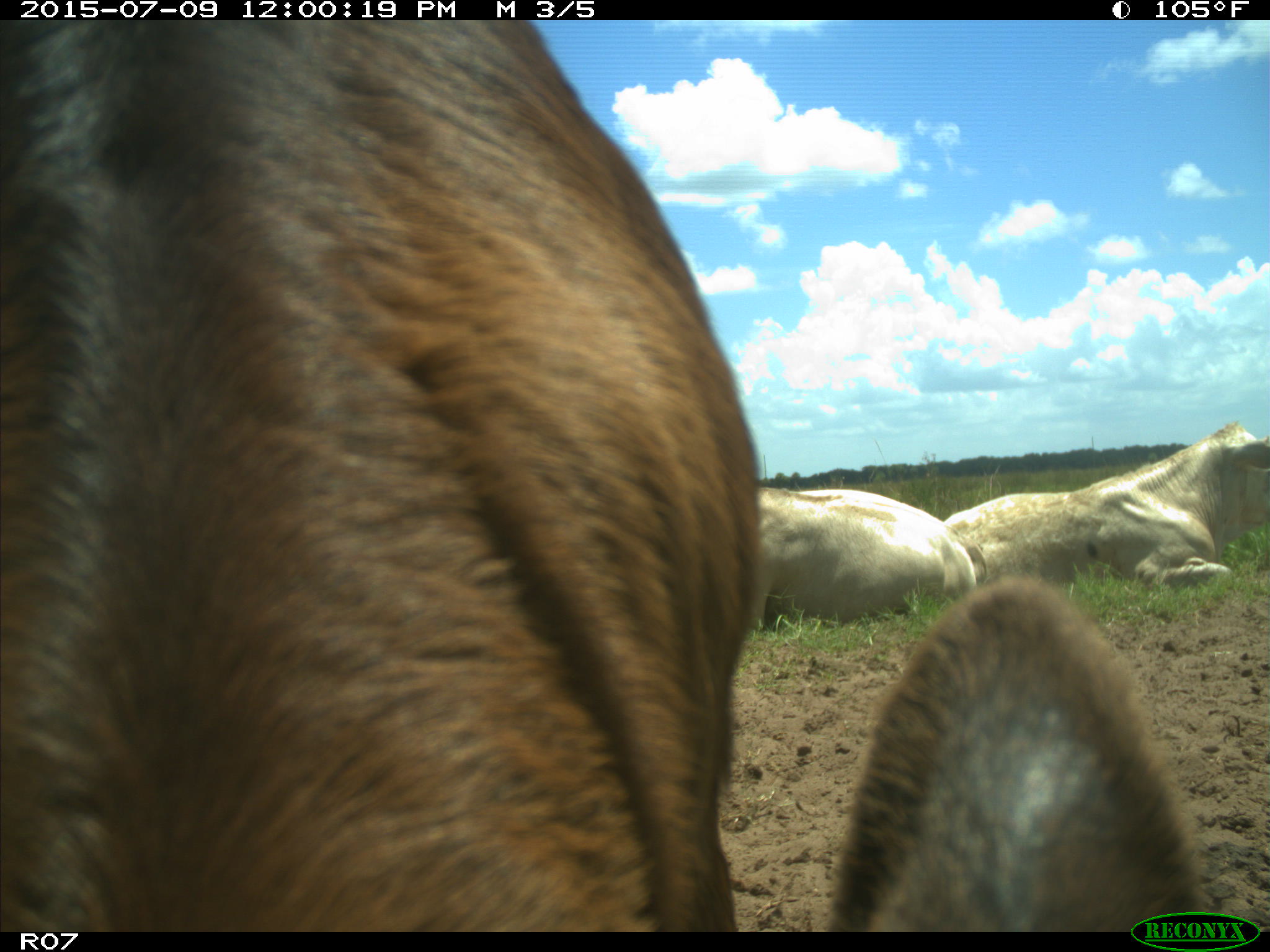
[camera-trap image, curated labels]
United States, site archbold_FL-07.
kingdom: Animalia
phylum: Chordata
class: Mammalia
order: Artiodactyla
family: Bovidae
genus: Bos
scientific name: Bos taurus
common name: domestic cow